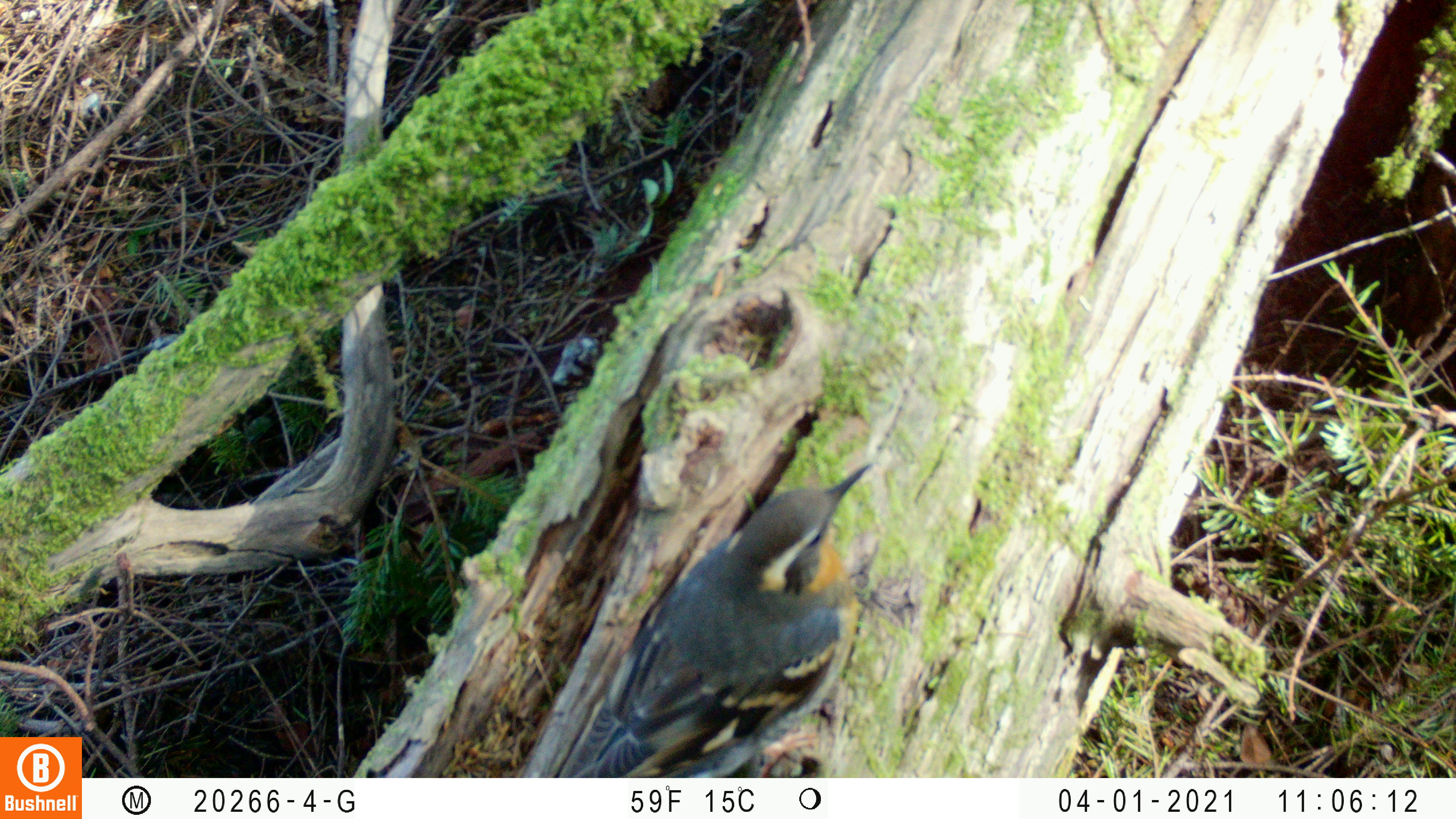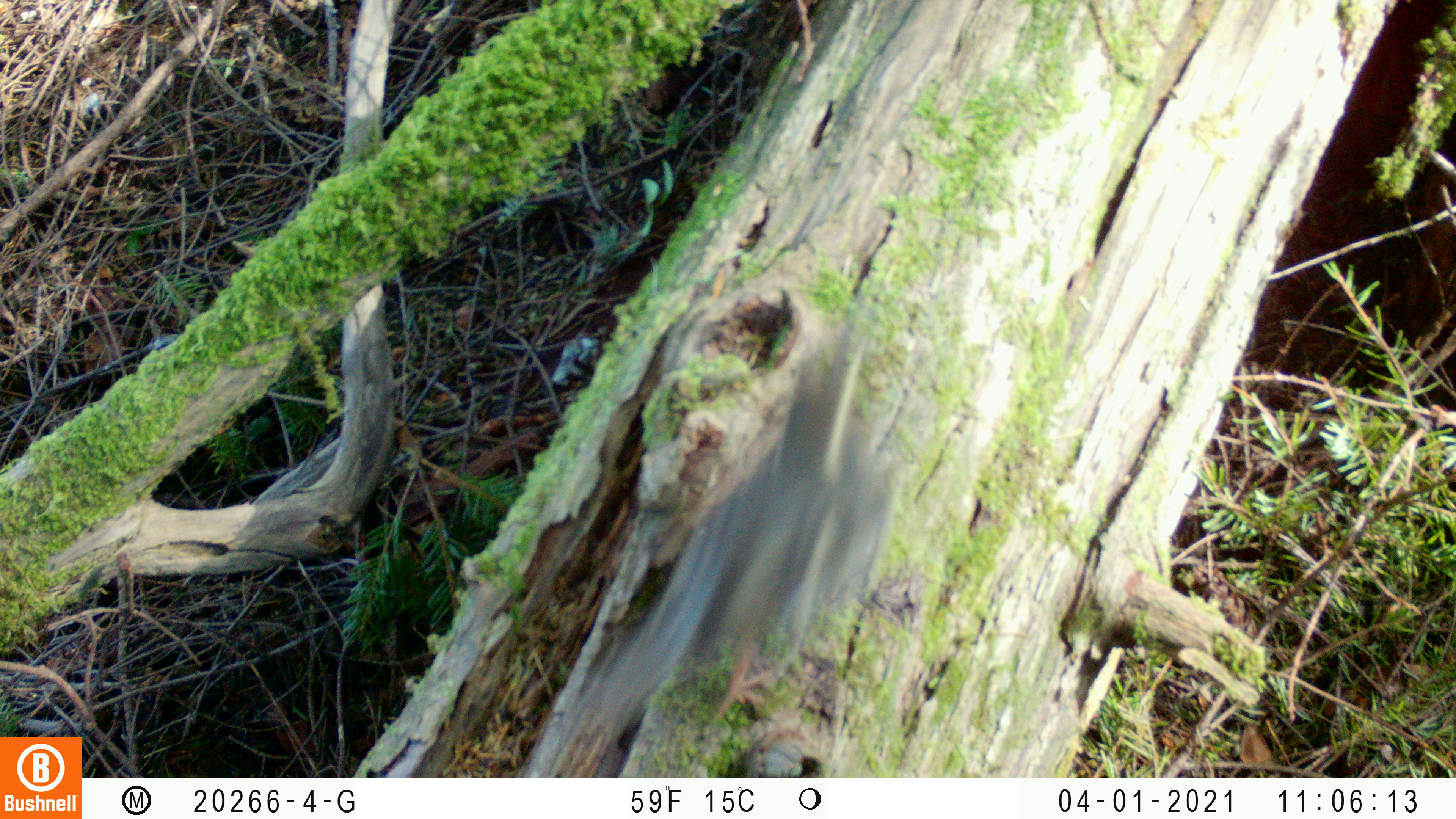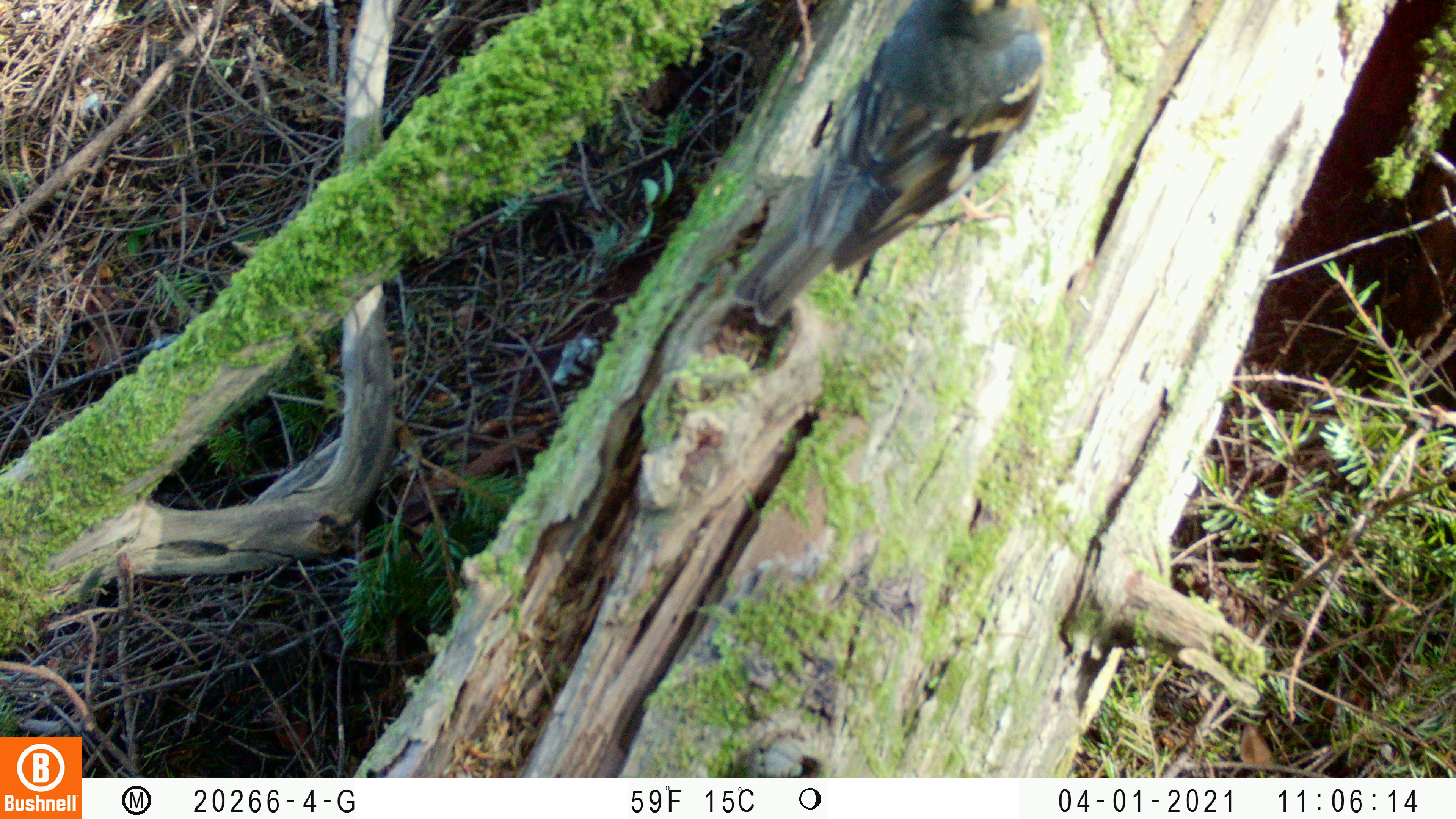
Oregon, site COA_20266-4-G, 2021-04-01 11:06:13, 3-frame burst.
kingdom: Animalia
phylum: Chordata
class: Aves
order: Passeriformes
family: Turdidae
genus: Ixoreus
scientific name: Ixoreus naevius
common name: varied thrush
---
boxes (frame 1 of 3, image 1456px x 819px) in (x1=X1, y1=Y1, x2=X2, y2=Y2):
varied thrush: (x1=549, y1=438, x2=902, y2=776)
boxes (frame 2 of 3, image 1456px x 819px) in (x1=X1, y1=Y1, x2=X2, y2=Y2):
varied thrush: (x1=516, y1=312, x2=970, y2=778)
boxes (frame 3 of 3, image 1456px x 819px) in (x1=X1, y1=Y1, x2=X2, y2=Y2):
varied thrush: (x1=727, y1=0, x2=1109, y2=342)